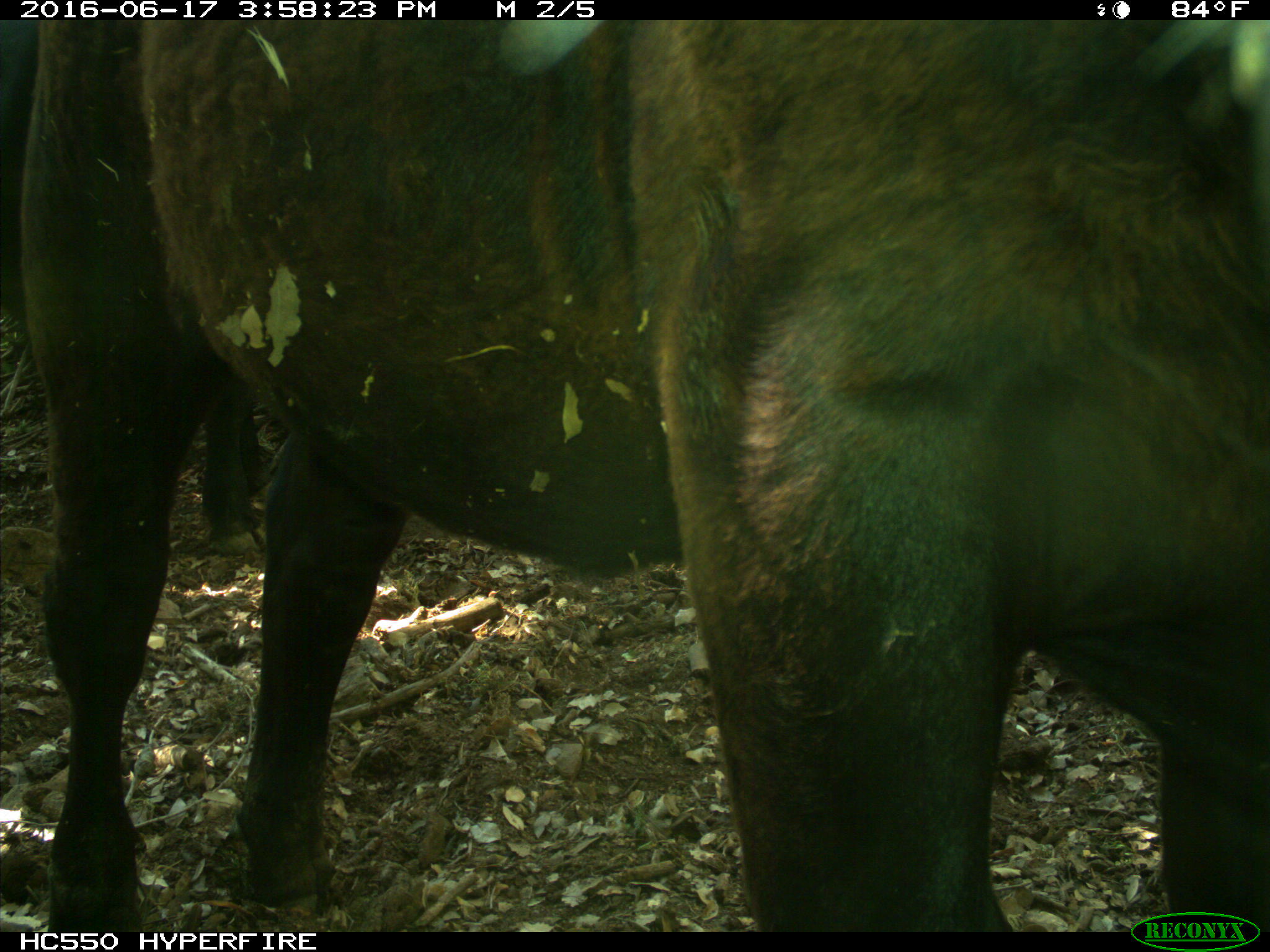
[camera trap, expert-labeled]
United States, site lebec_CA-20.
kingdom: Animalia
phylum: Chordata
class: Mammalia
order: Artiodactyla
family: Bovidae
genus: Bos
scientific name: Bos taurus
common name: domestic cow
Bos taurus (domestic cow).